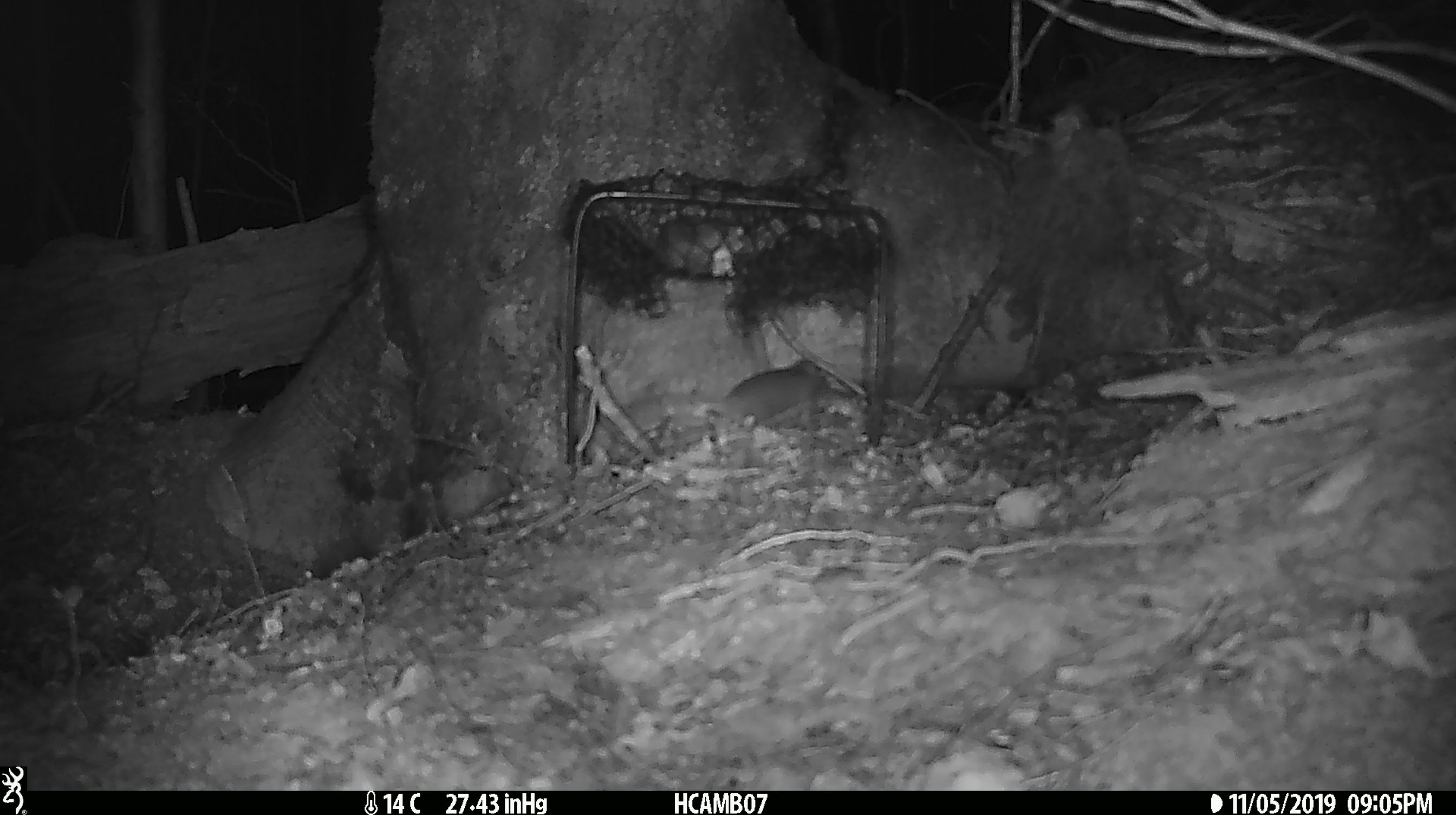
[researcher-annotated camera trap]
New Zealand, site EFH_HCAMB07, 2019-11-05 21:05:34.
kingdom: Animalia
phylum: Chordata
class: Mammalia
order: Rodentia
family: Muridae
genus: Mus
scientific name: Mus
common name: mouse